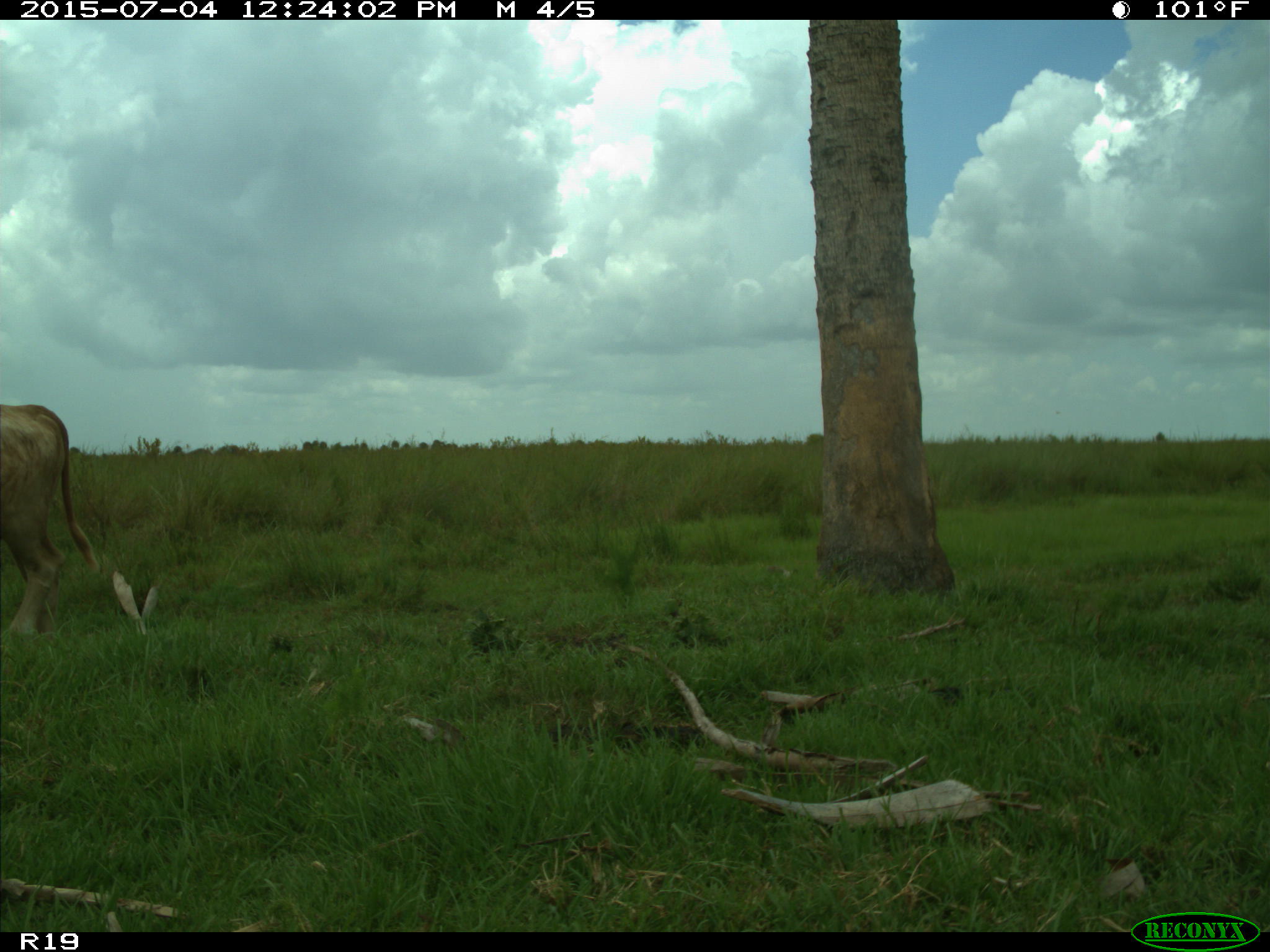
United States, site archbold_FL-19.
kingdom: Animalia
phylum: Chordata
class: Mammalia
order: Artiodactyla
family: Bovidae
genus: Bos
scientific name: Bos taurus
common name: domestic cow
Bos taurus (domestic cow).